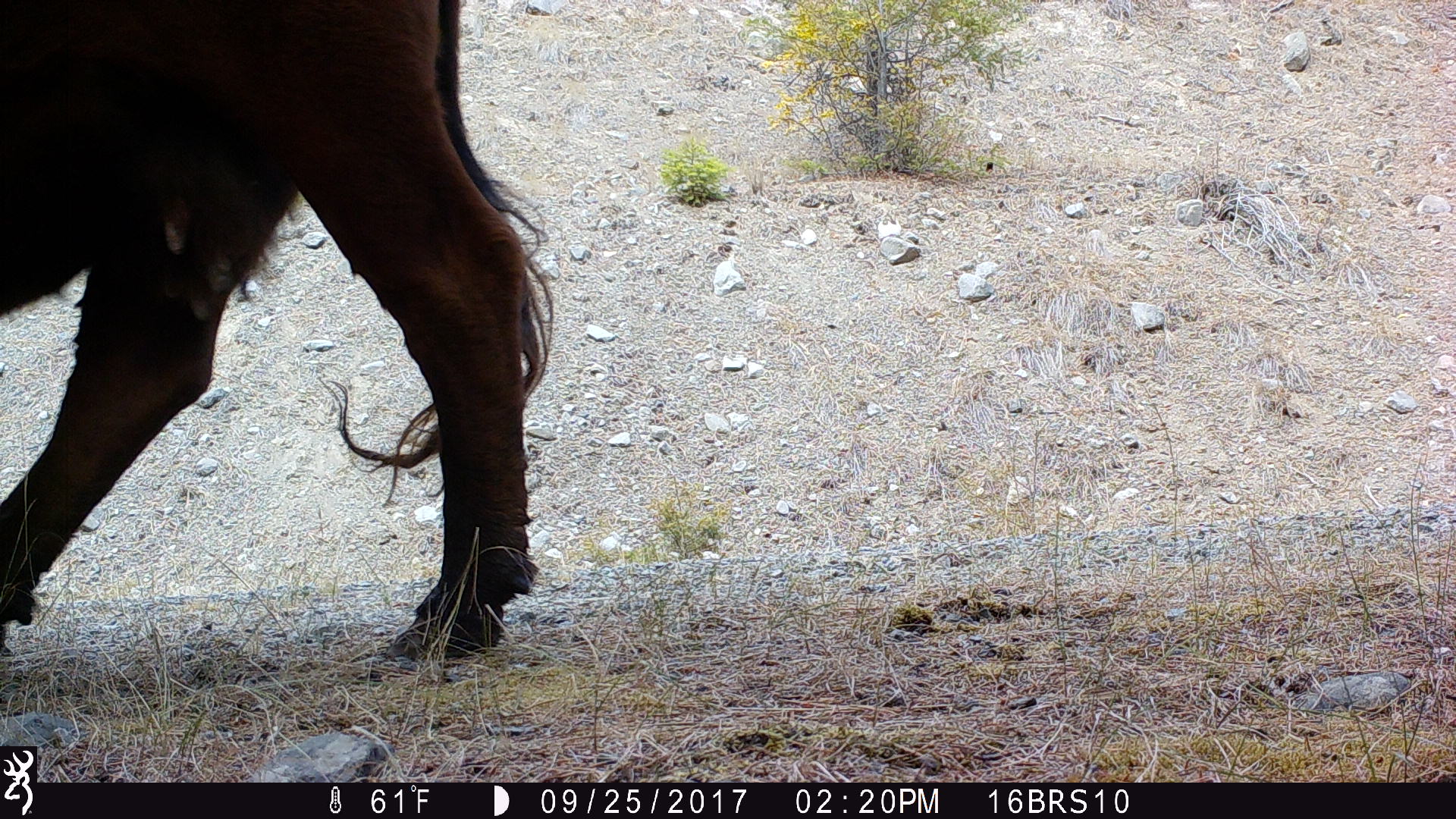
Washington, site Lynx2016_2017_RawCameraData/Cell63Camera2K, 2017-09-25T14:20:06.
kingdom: Animalia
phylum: Chordata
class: Mammalia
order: Artiodactyla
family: Bovidae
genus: Bos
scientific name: Bos taurus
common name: domestic cattle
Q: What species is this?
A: Domestic cattle (Bos taurus).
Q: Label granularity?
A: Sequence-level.